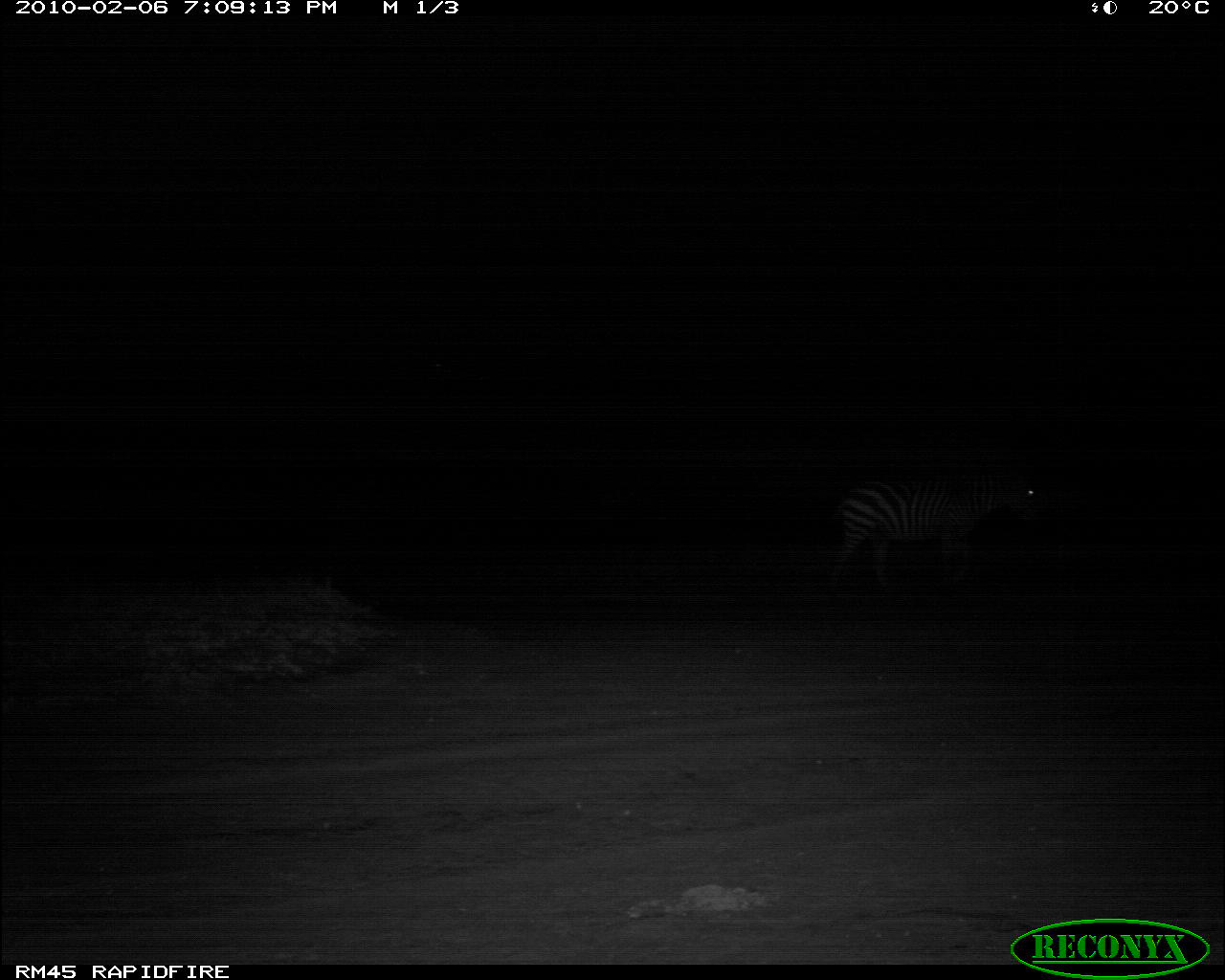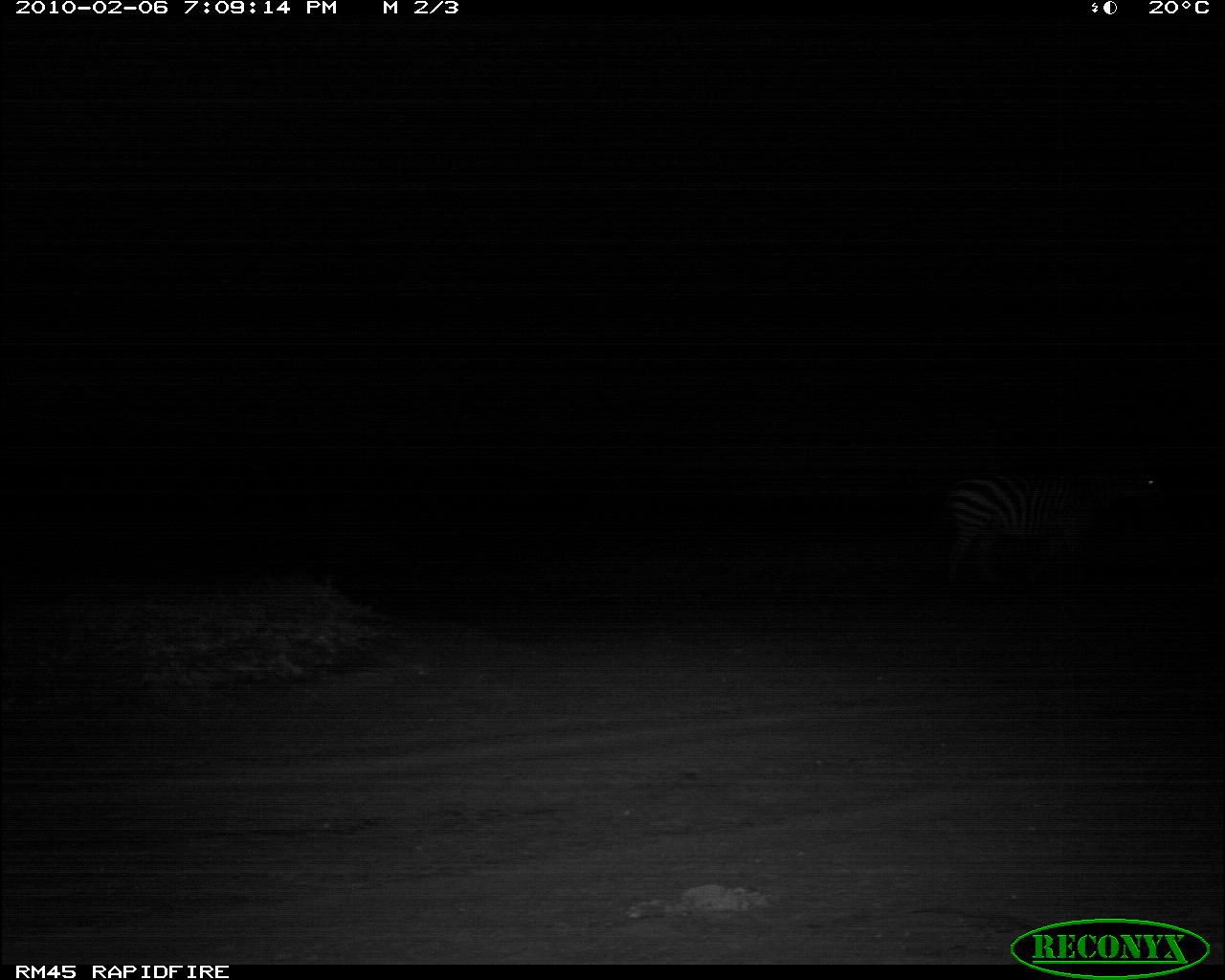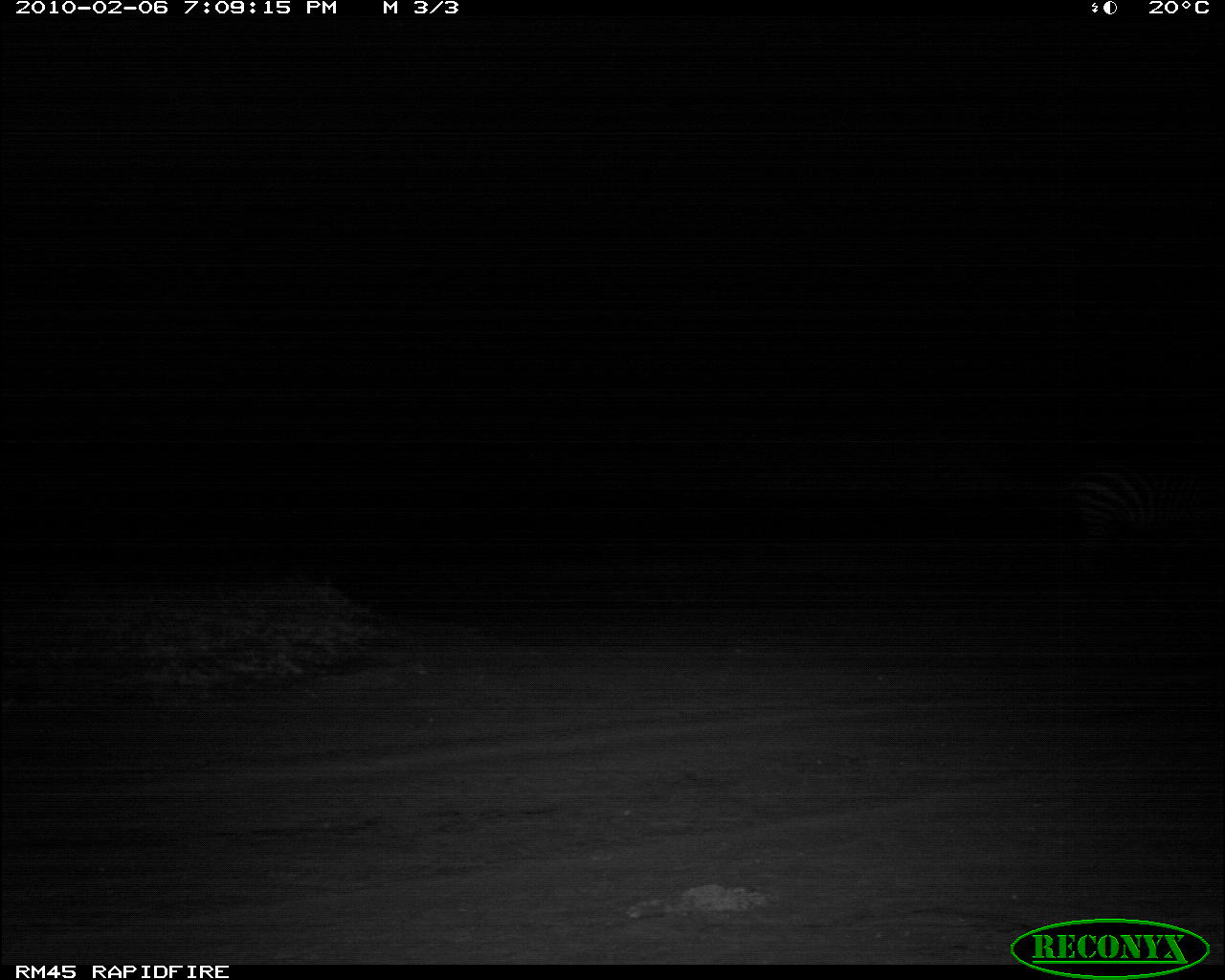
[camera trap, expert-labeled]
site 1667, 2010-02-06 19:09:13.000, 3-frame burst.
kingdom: Animalia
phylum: Chordata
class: Mammalia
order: Perissodactyla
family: Equidae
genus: Equus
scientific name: Equus quagga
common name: plains zebra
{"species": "Equus quagga (plains zebra)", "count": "1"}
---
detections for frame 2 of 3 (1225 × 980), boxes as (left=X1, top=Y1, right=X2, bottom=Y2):
equus quagga: (left=933, top=461, right=1175, bottom=594)